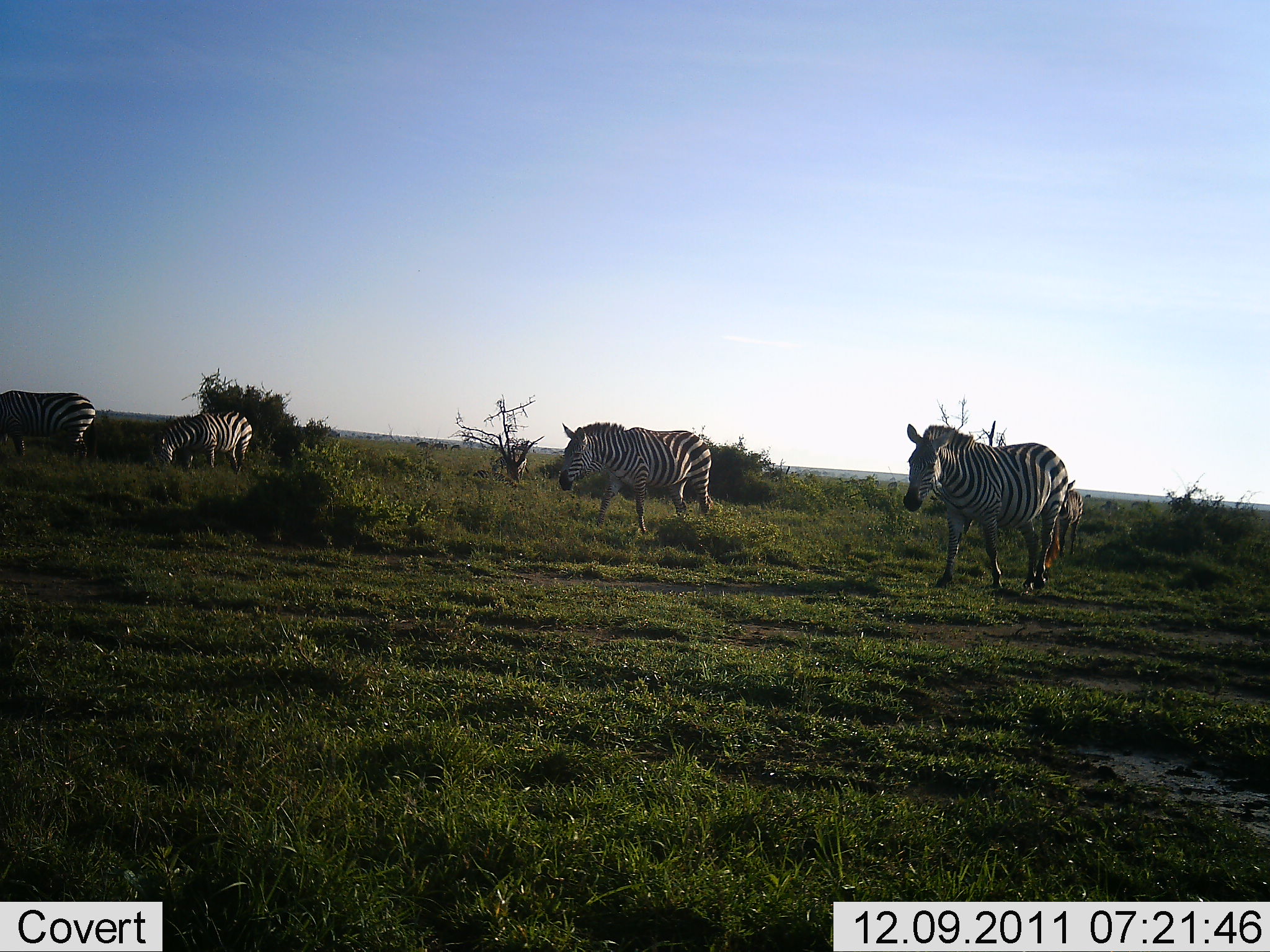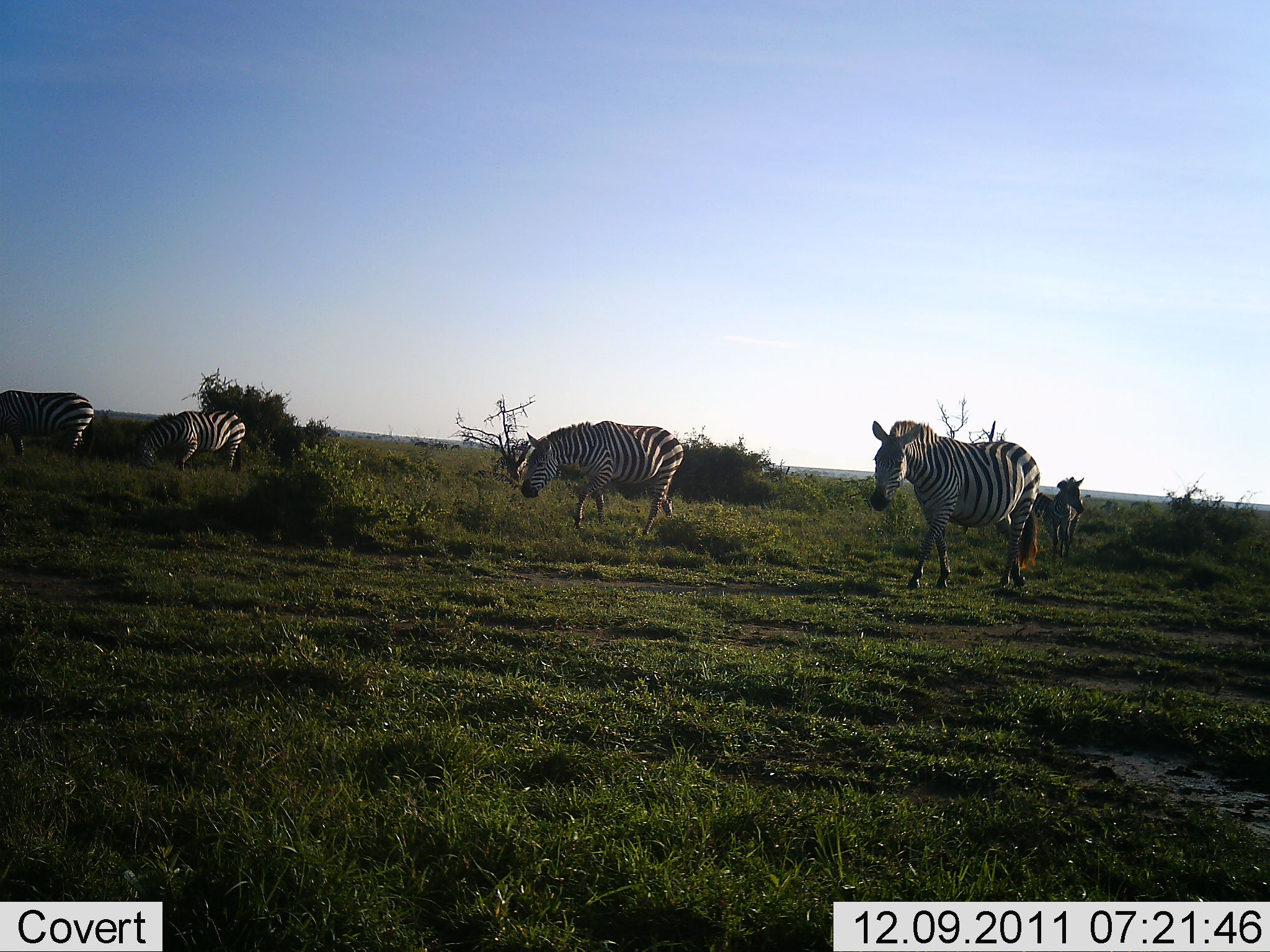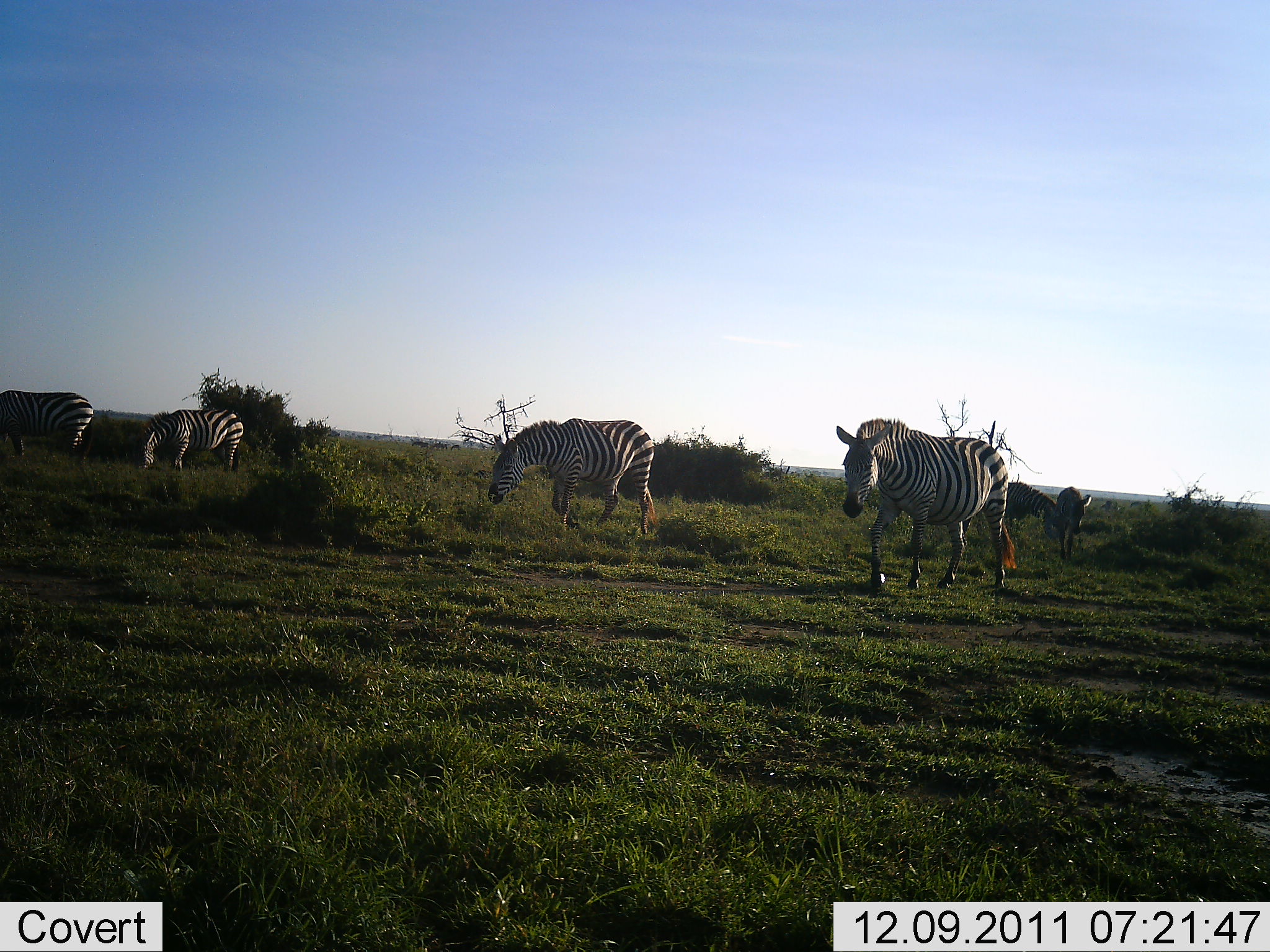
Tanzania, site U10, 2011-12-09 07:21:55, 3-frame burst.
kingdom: Animalia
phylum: Chordata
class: Mammalia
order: Perissodactyla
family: Equidae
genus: Equus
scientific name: Equus quagga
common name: plains zebra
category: zebra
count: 5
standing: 25%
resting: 0%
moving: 83%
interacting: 0%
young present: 0%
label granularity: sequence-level